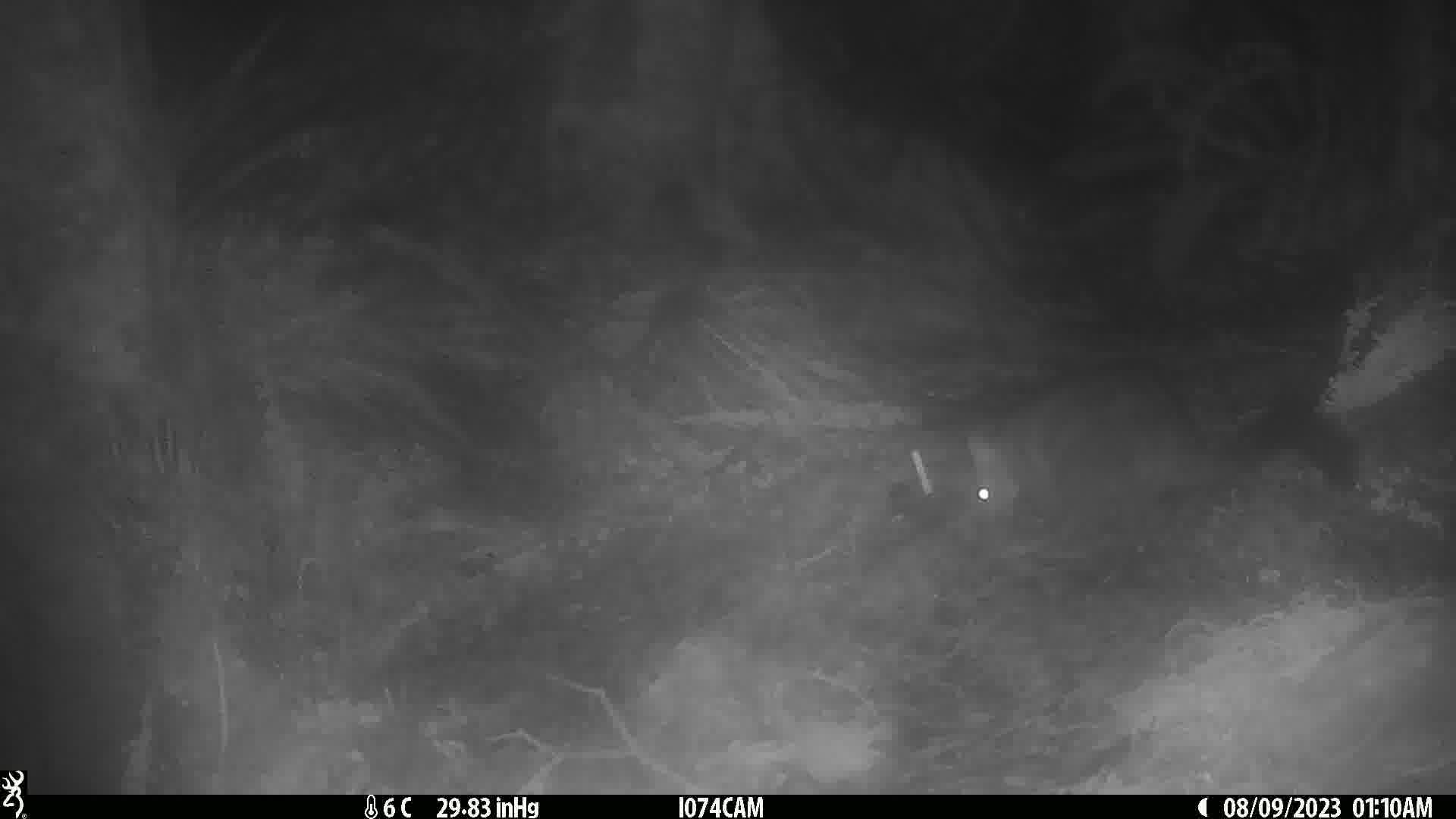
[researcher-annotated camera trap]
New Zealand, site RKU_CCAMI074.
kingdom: Animalia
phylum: Chordata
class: Mammalia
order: Diprotodontia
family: Phalangeridae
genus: Trichosurus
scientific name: Trichosurus vulpecula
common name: common brushtail possum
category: possum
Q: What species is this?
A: Possum (common brushtail possum) (Trichosurus vulpecula).